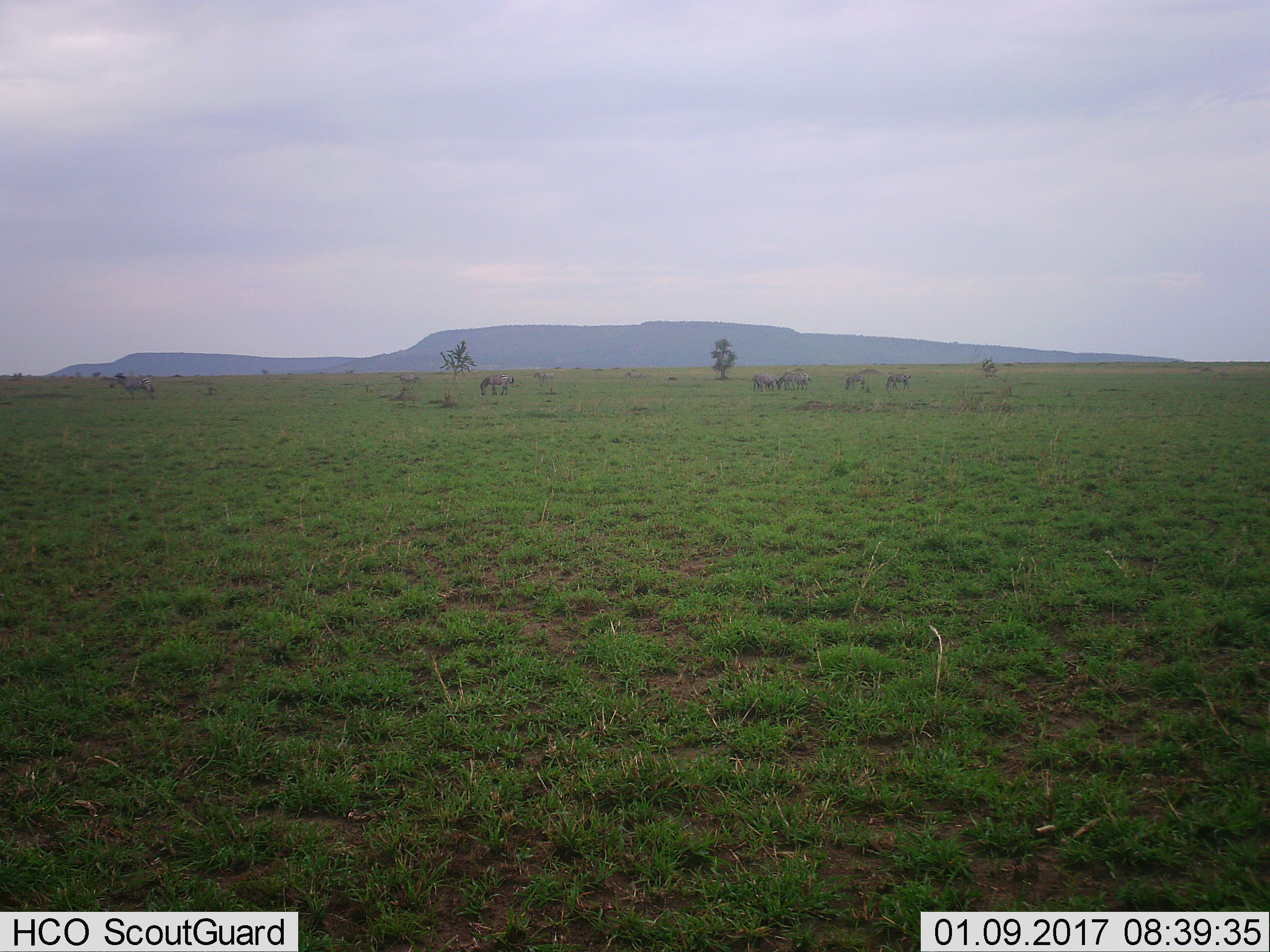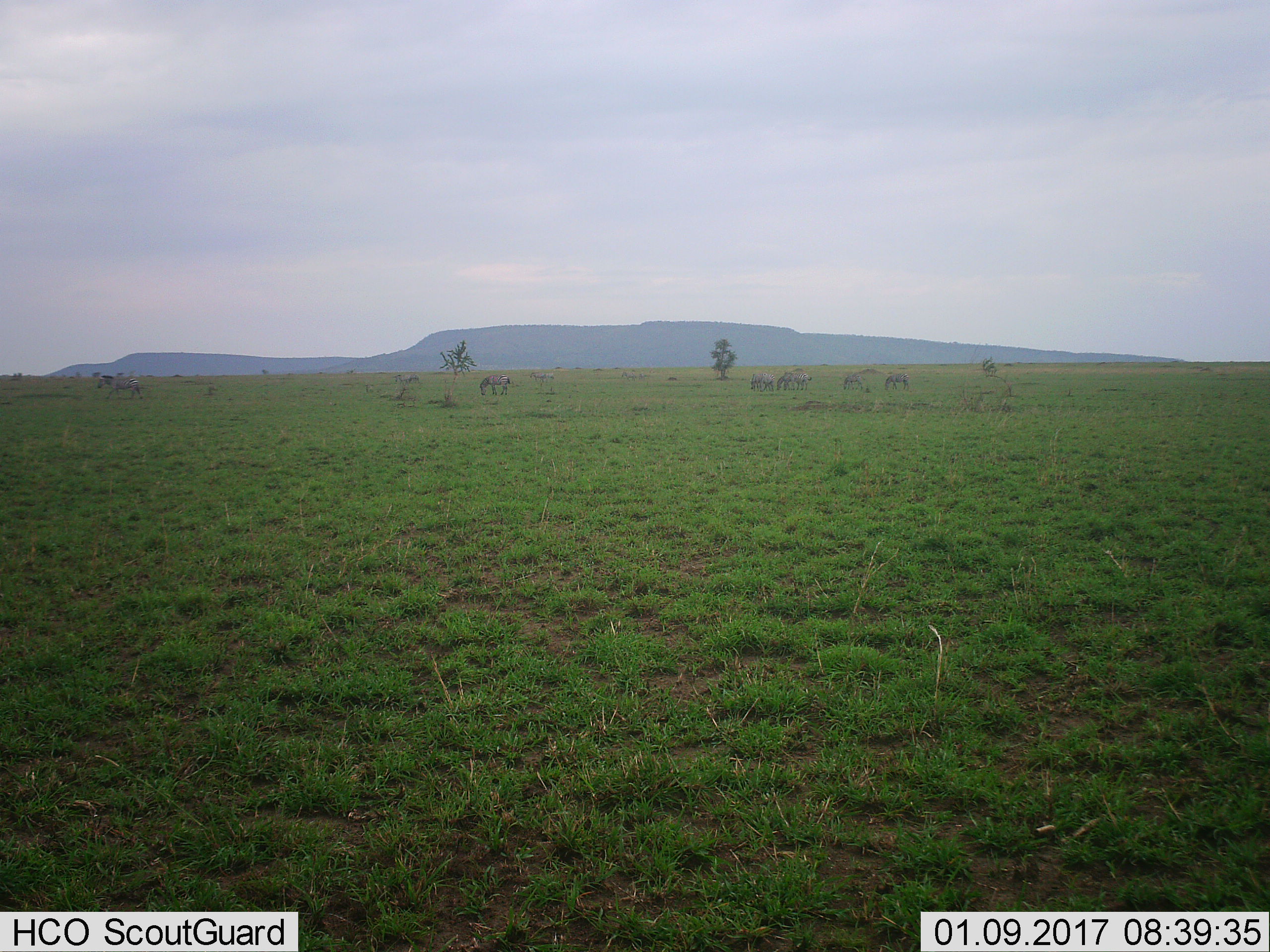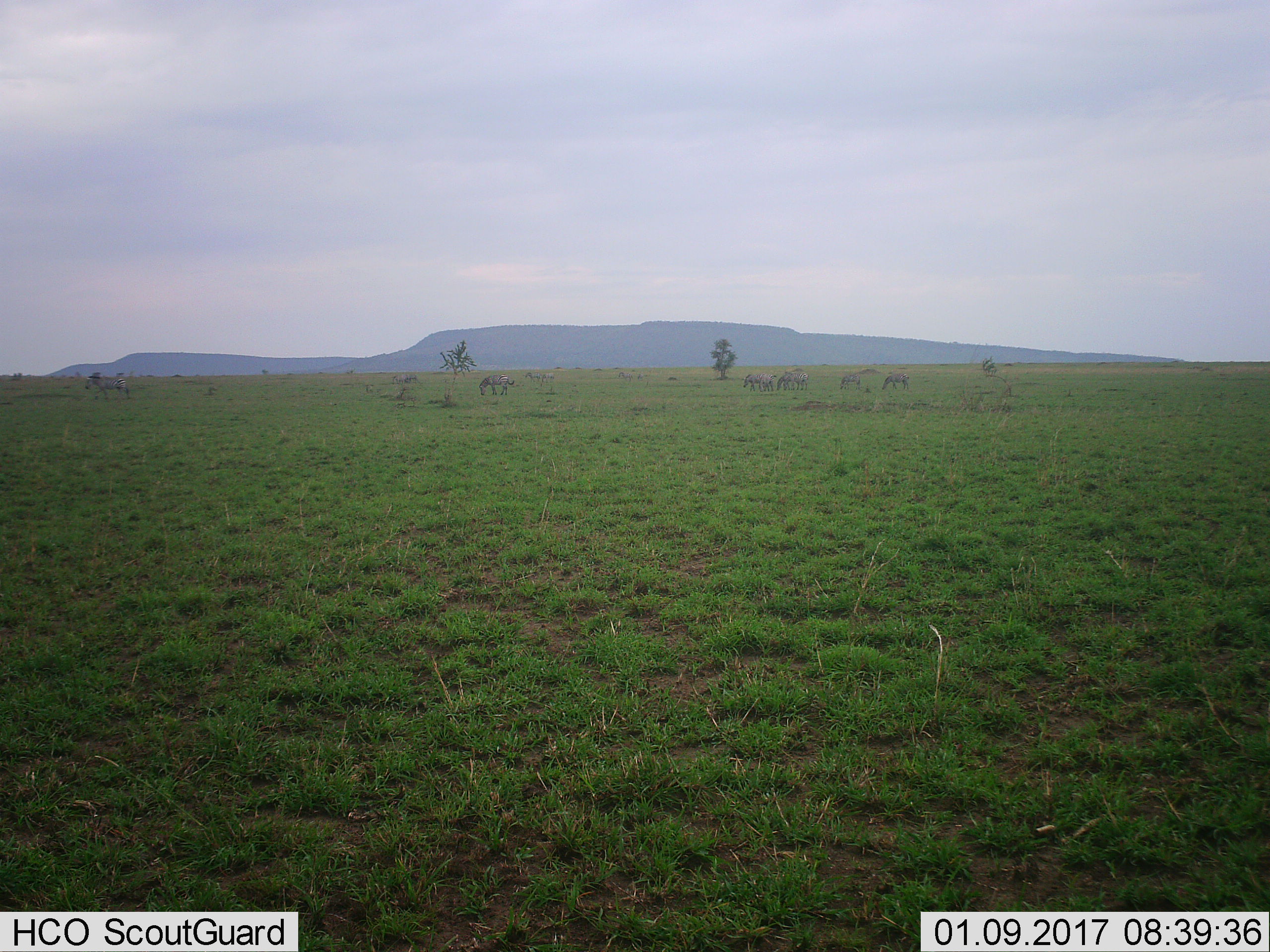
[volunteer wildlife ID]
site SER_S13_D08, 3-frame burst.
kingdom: Animalia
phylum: Chordata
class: Mammalia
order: Perissodactyla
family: Equidae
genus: Equus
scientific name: Equus quagga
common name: plains zebra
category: zebraplains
Zebraplains (plains zebra) (Equus quagga), count 8. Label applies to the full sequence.